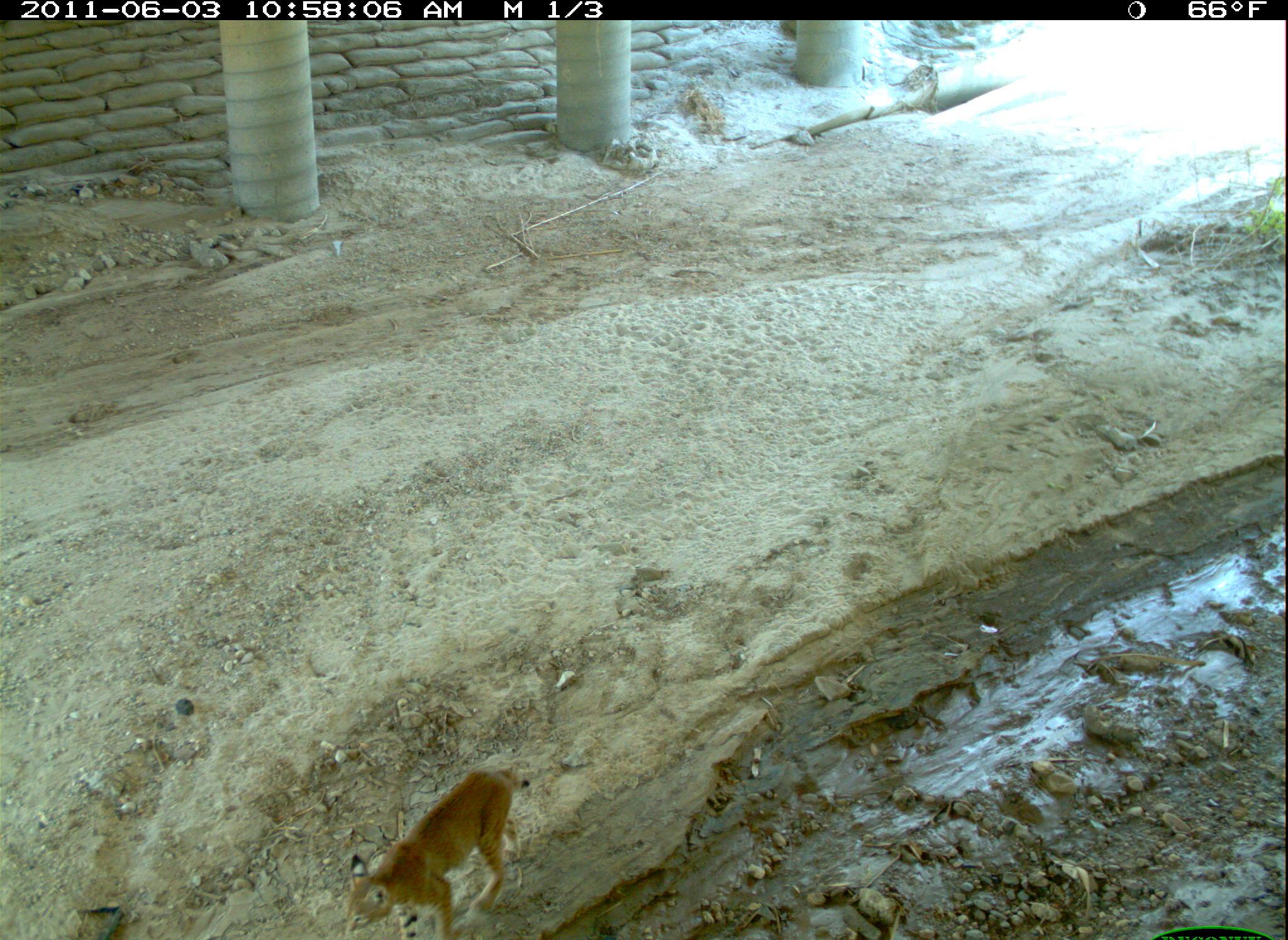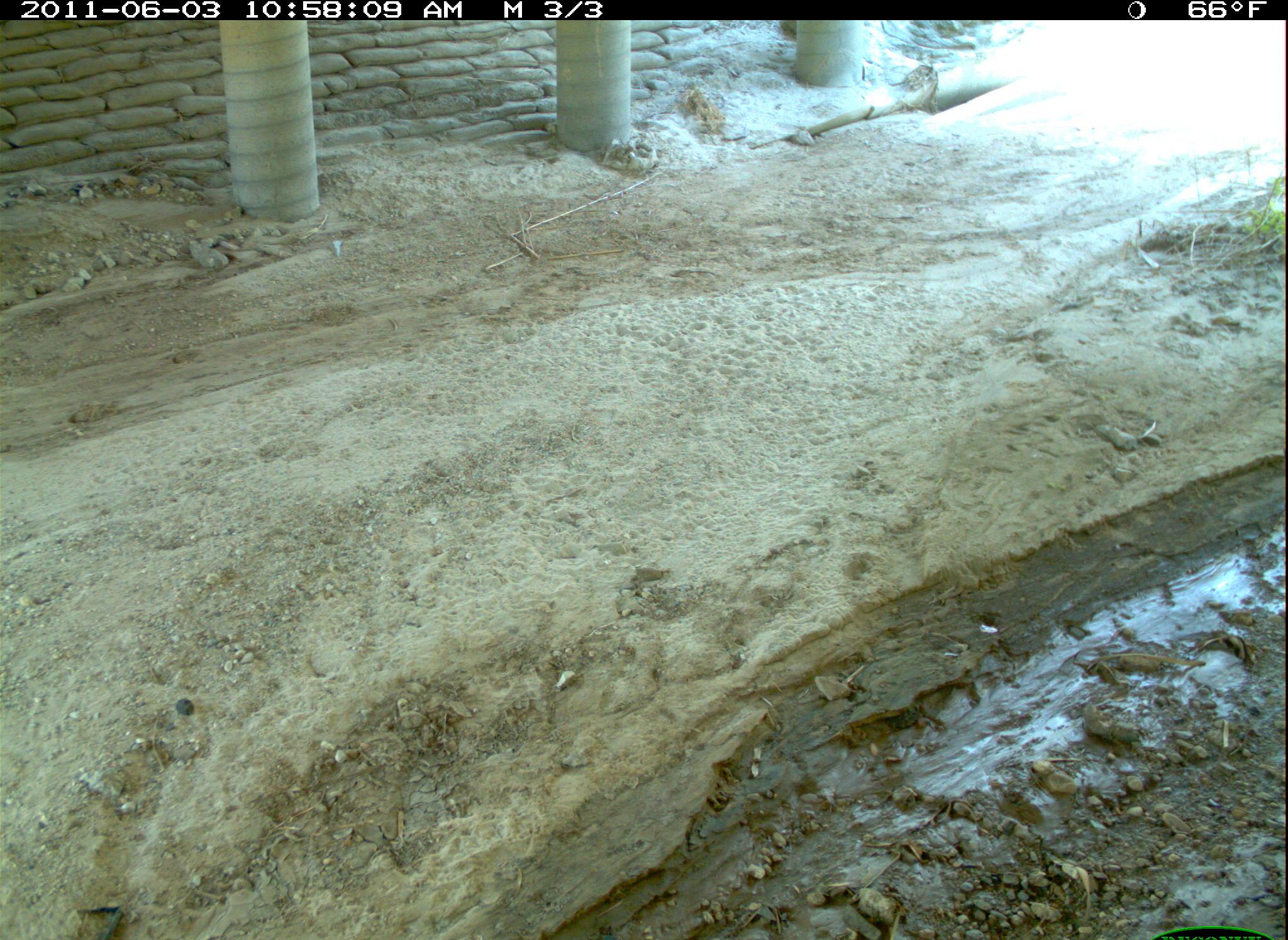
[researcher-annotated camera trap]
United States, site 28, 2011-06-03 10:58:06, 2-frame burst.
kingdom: Animalia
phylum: Chordata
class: Mammalia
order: Carnivora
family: Felidae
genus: Lynx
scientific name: Lynx rufus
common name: bobcat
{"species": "bobcat (Lynx rufus)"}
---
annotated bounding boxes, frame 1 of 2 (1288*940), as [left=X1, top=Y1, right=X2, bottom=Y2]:
bobcat: [left=306, top=759, right=552, bottom=933]